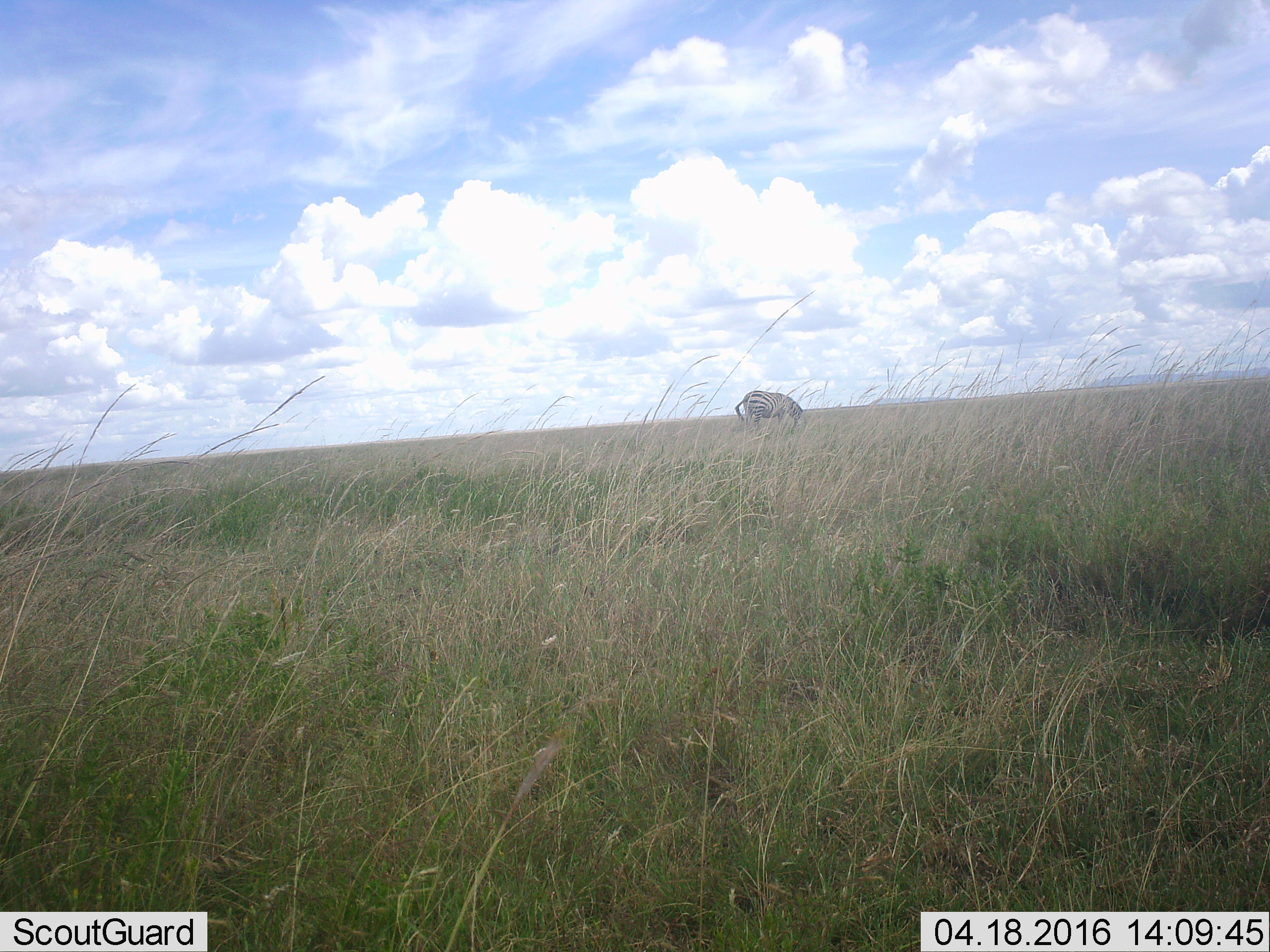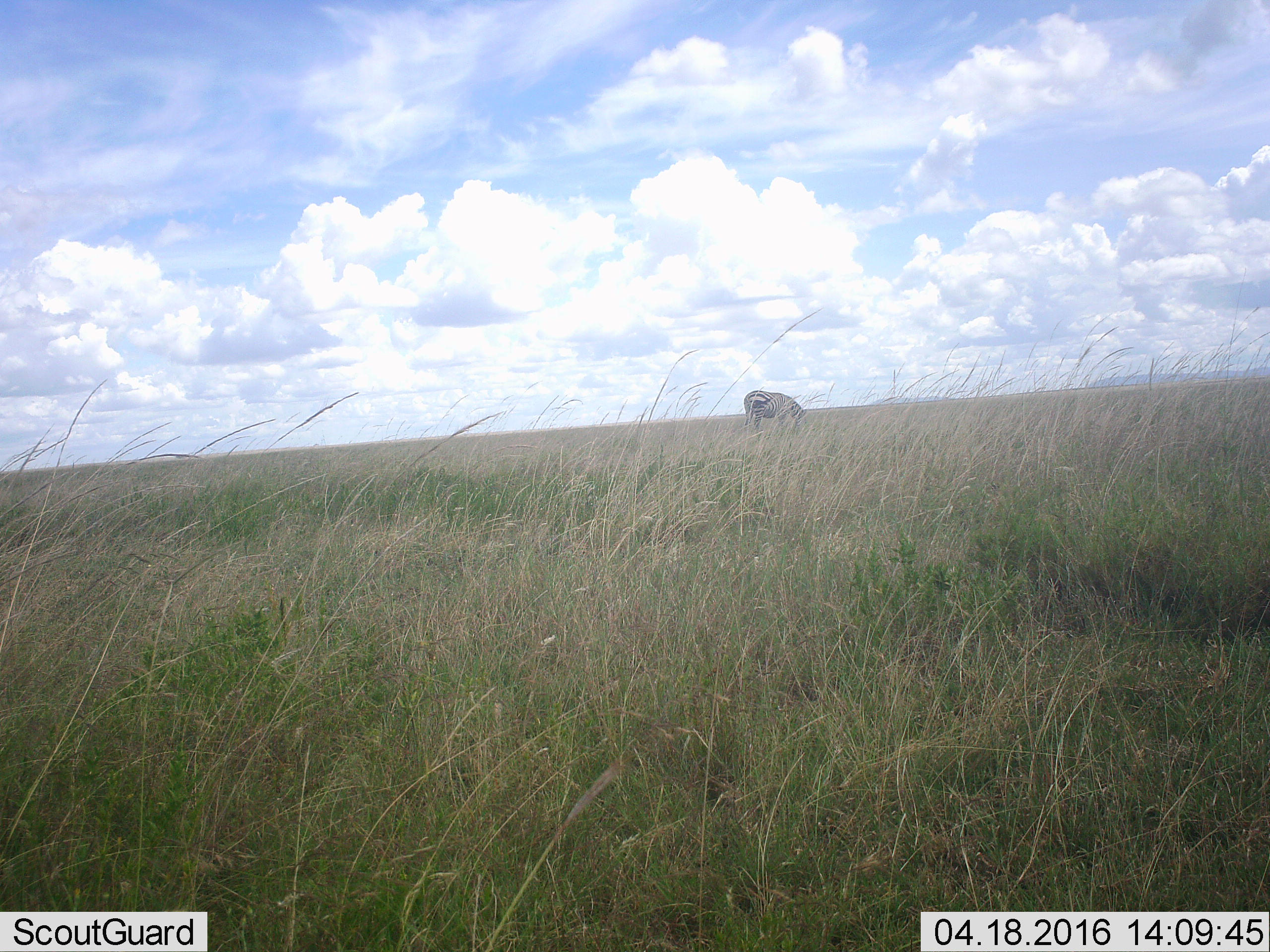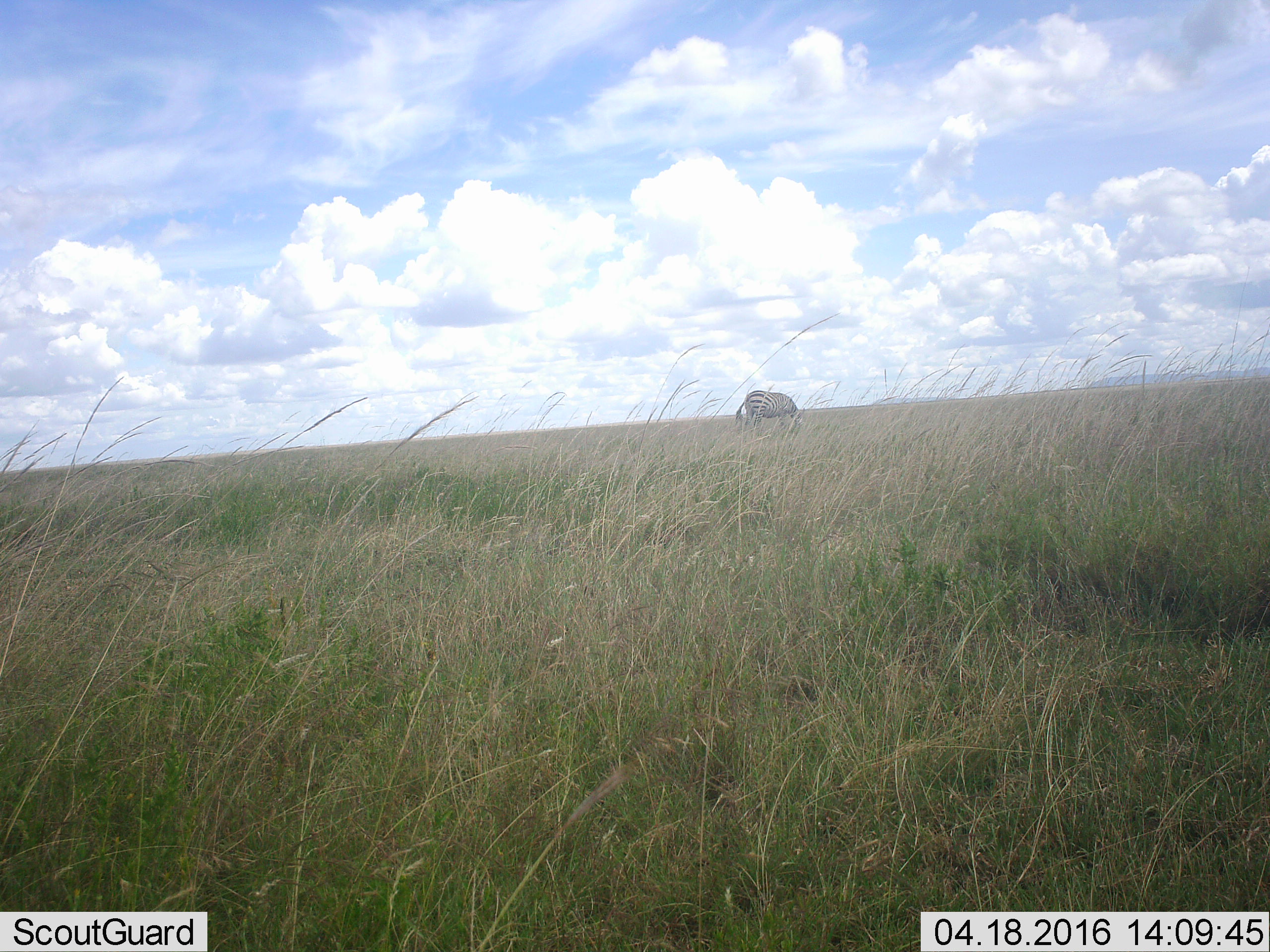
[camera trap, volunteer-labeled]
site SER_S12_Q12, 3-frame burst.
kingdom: Animalia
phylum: Chordata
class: Mammalia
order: Perissodactyla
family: Equidae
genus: Equus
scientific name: Equus quagga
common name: plains zebra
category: zebraplains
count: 1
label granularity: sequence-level